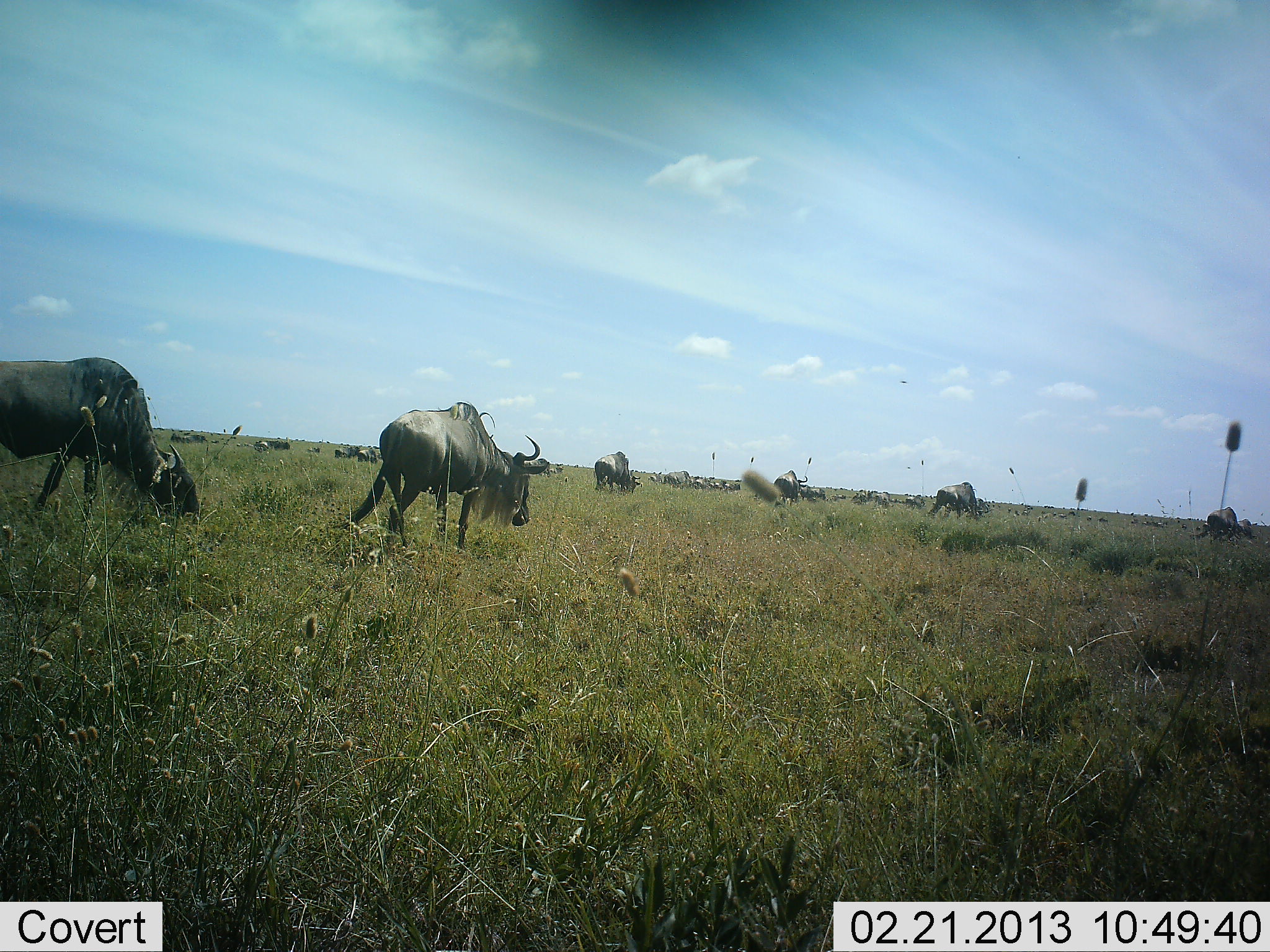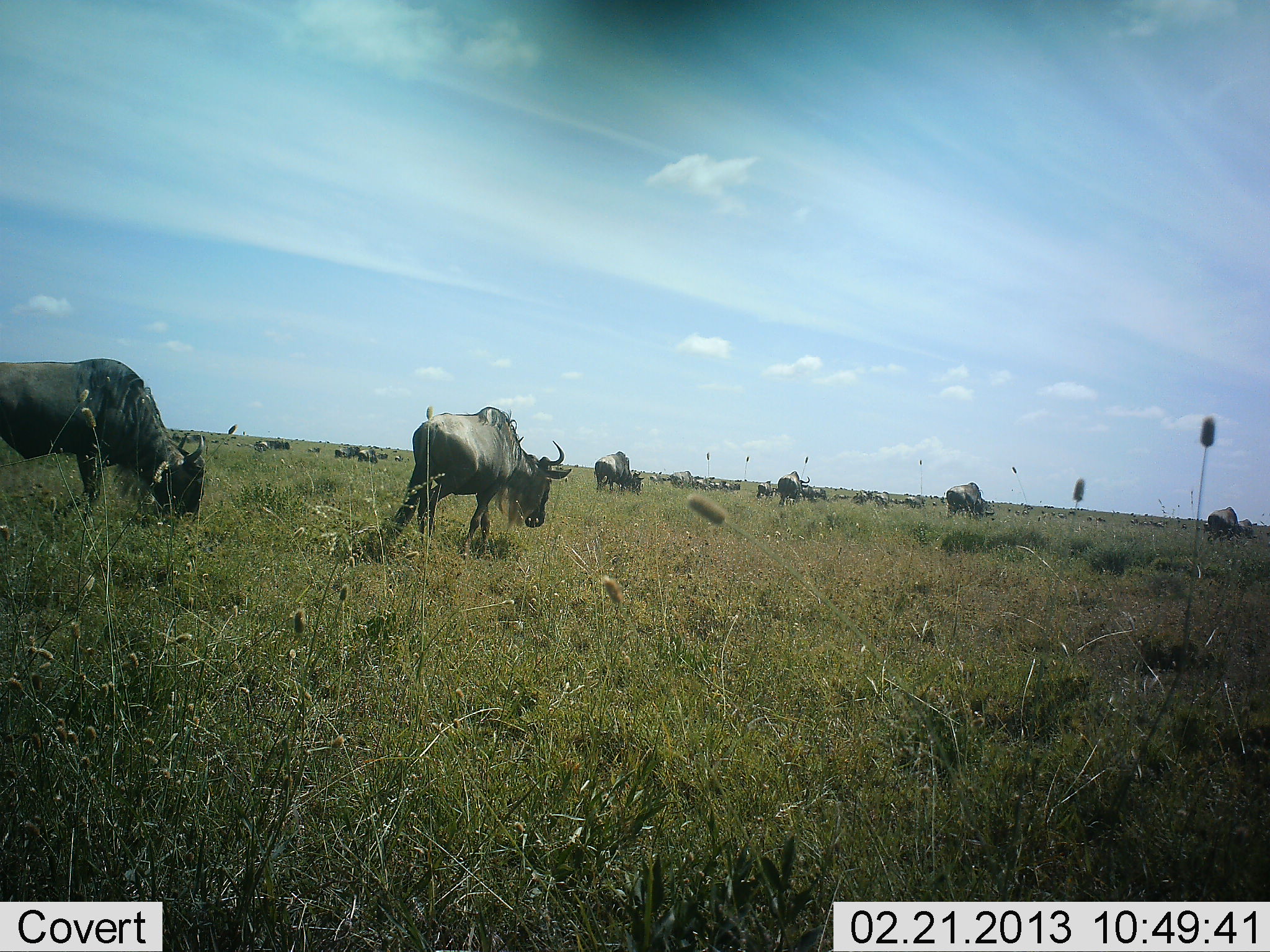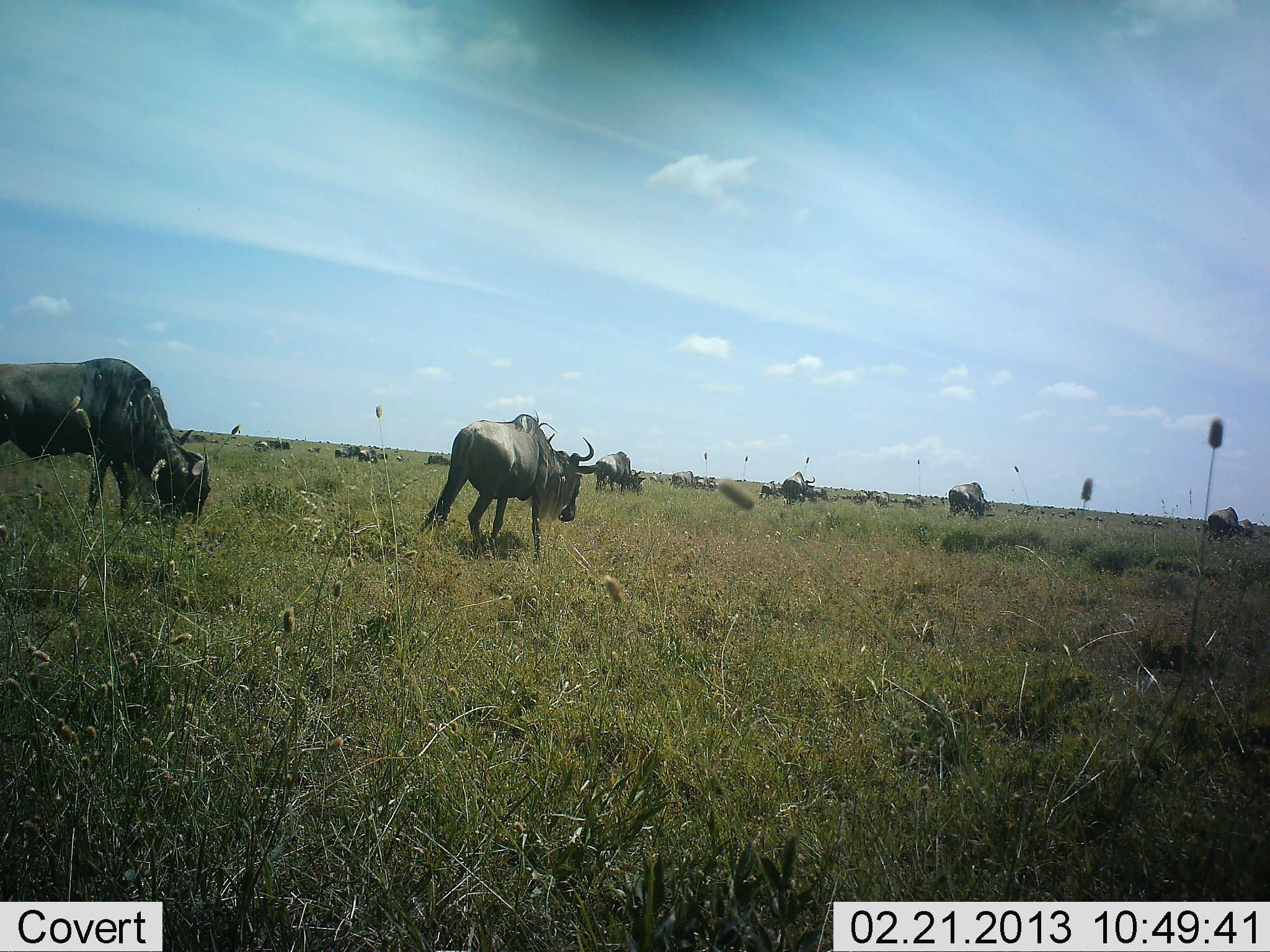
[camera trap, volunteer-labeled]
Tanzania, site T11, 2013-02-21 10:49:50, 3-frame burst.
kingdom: Animalia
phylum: Chordata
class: Mammalia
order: Artiodactyla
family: Bovidae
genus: Connochaetes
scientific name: Connochaetes taurinus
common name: blue wildebeest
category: wildebeest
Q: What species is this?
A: Wildebeest (blue wildebeest) (Connochaetes taurinus).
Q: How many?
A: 11-50.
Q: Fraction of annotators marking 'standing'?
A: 21%.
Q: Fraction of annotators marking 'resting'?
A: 7%.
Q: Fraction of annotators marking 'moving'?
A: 79%.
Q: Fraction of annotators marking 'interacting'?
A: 7%.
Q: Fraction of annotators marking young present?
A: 0%.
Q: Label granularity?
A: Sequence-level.